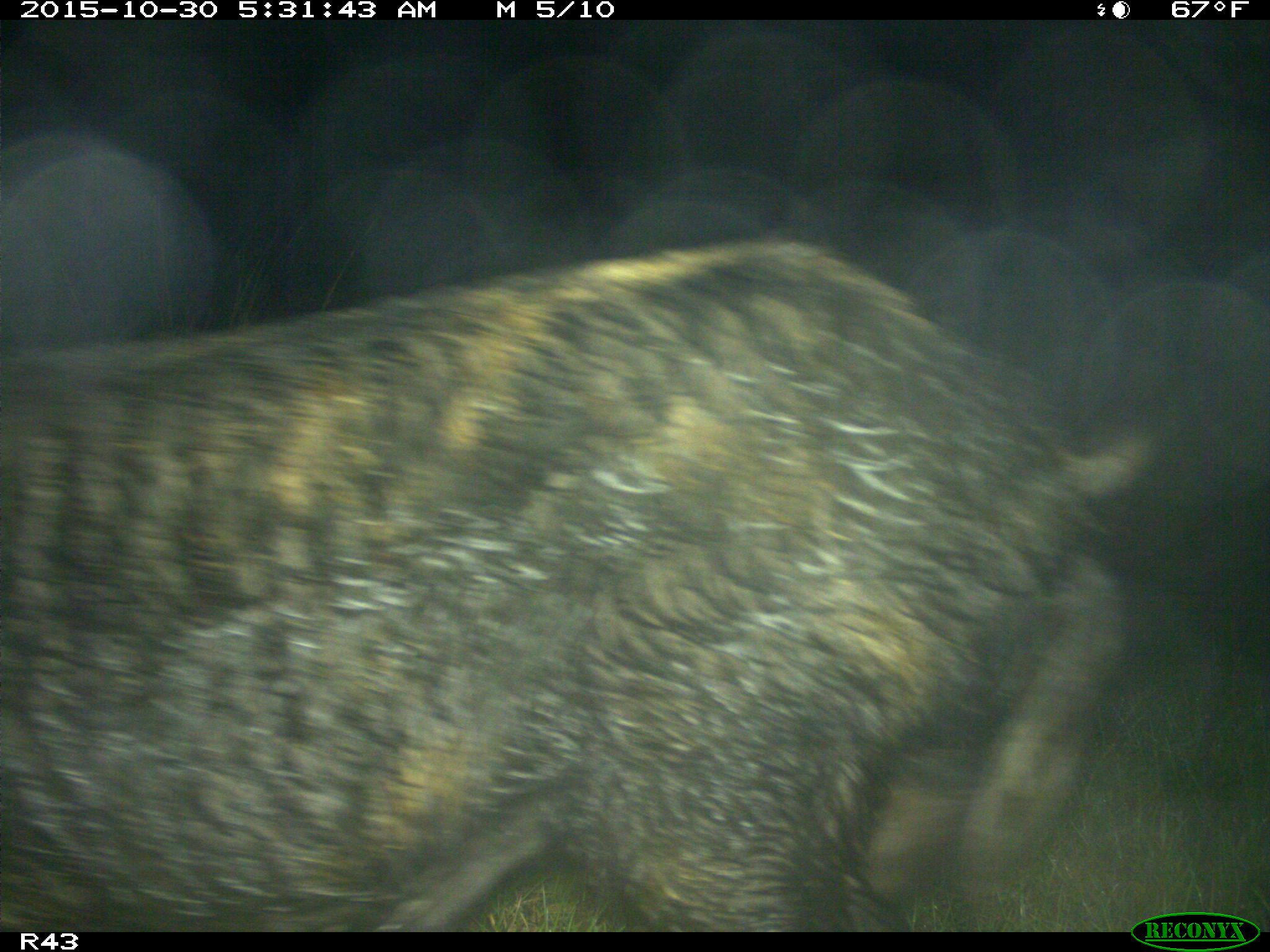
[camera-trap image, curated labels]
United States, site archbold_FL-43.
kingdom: Animalia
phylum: Chordata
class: Mammalia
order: Artiodactyla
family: Suidae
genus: Sus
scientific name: Sus scrofa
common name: wild boar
Sus scrofa (wild boar).